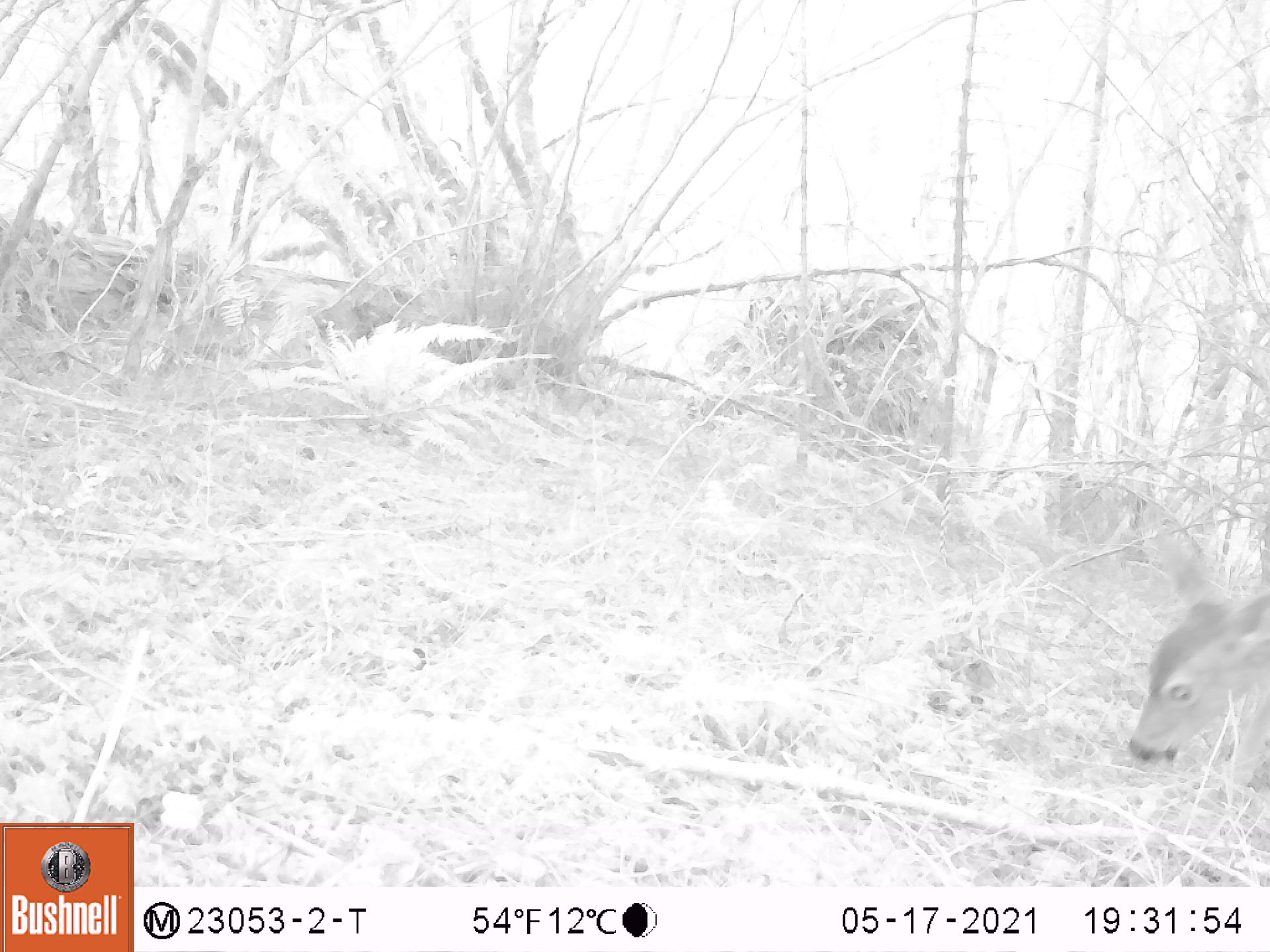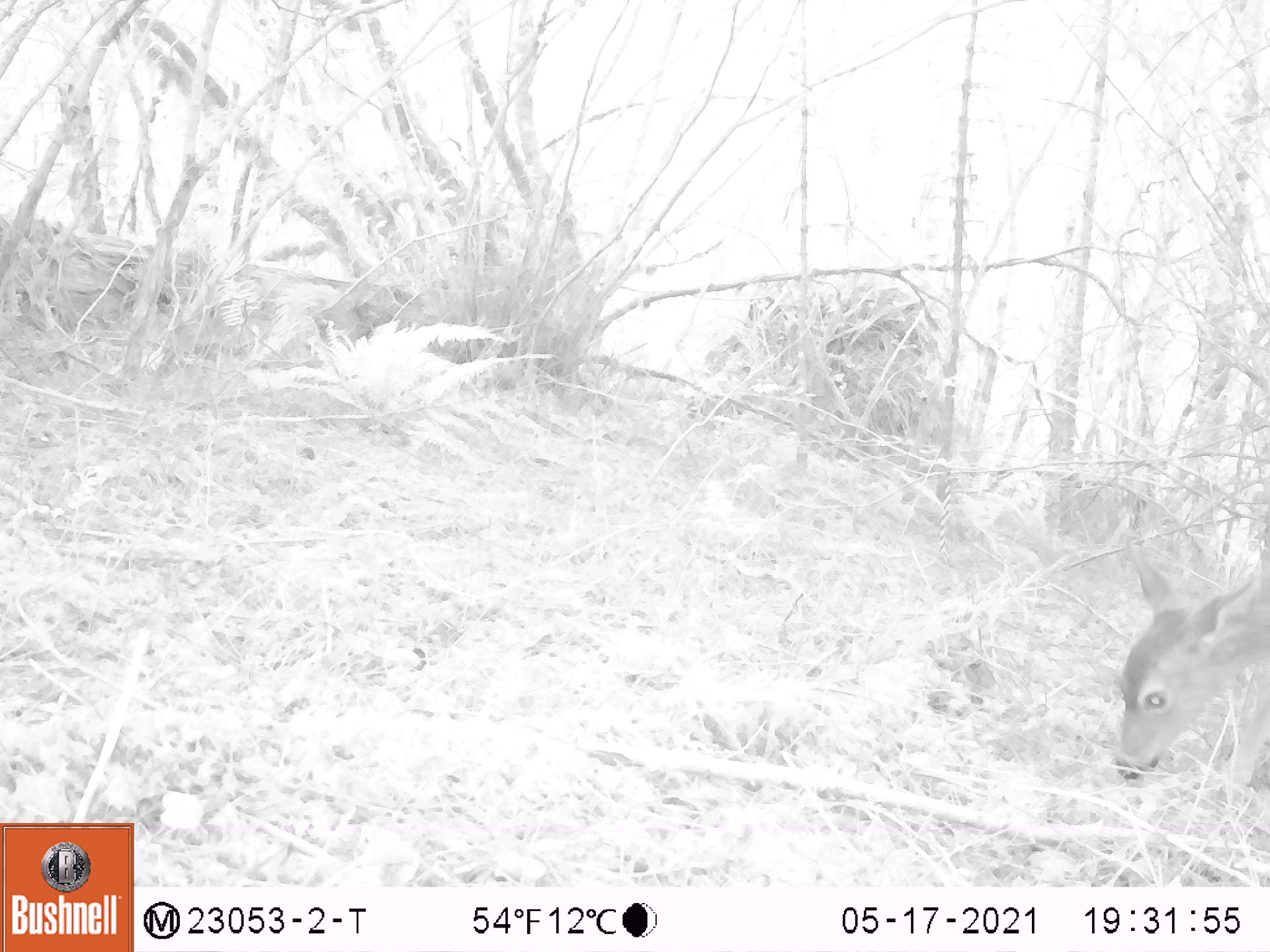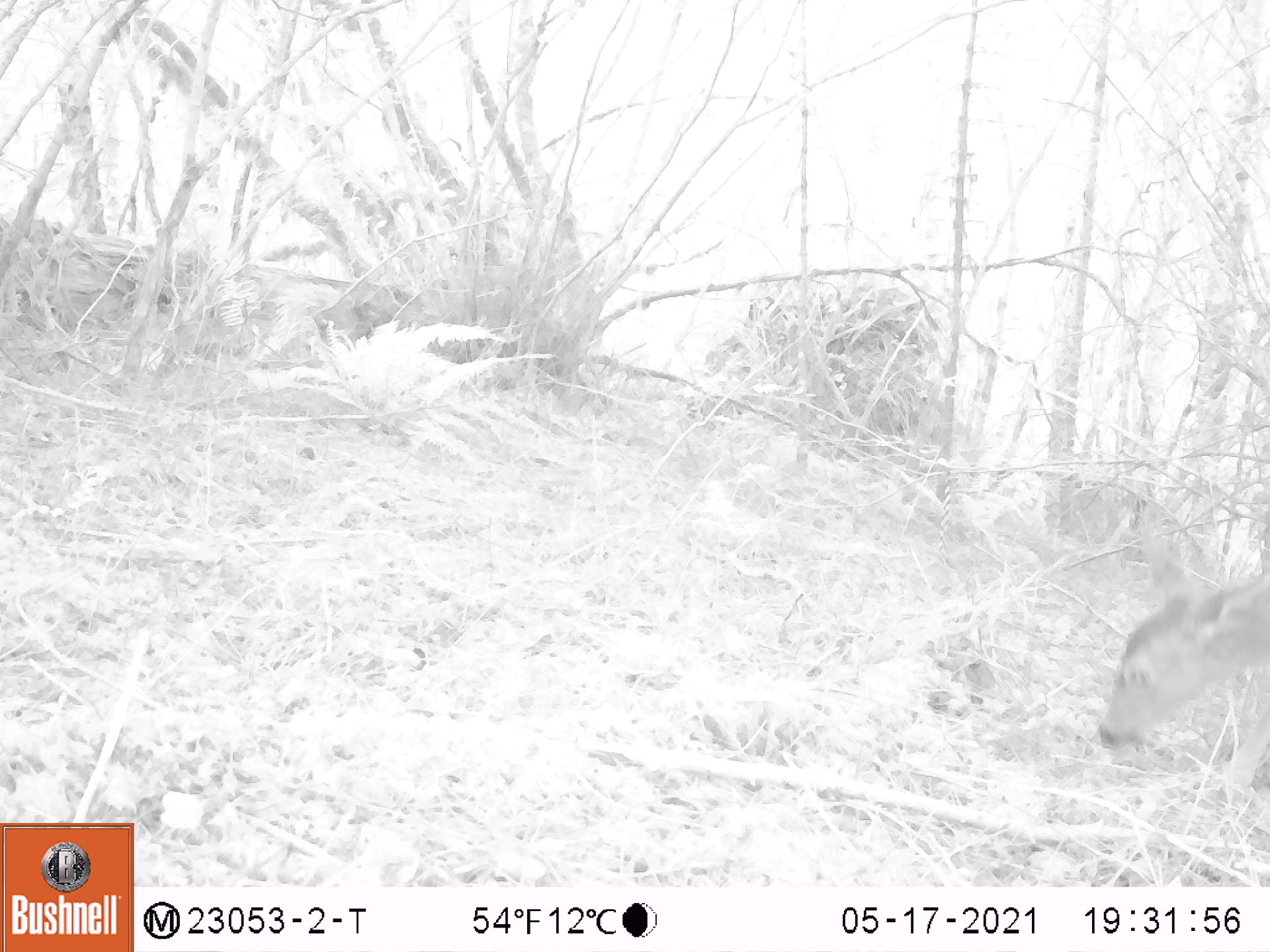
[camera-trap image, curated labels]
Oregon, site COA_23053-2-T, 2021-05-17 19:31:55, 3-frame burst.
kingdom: Animalia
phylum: Chordata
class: Mammalia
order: Artiodactyla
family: Cervidae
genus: Odocoileus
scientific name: Odocoileus hemionus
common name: black-tailed deer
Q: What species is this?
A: Black-tailed deer (Odocoileus hemionus).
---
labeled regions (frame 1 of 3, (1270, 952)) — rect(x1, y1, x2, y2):
black-tailed deer: rect(1121, 517, 1268, 766)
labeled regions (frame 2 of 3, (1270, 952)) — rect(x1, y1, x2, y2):
black-tailed deer: rect(1093, 523, 1268, 796)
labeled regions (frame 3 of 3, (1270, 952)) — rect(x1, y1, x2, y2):
black-tailed deer: rect(1090, 511, 1268, 772)